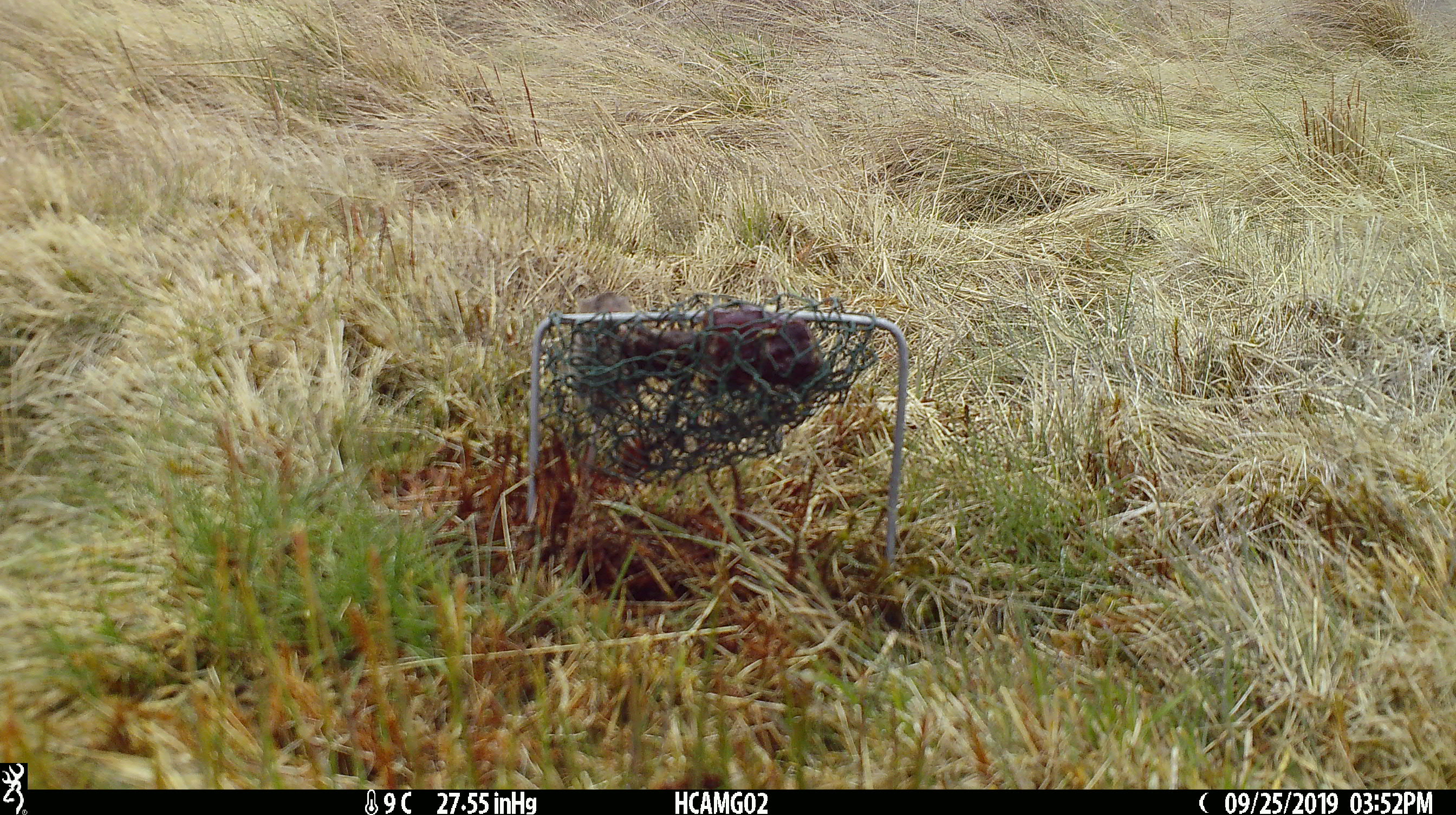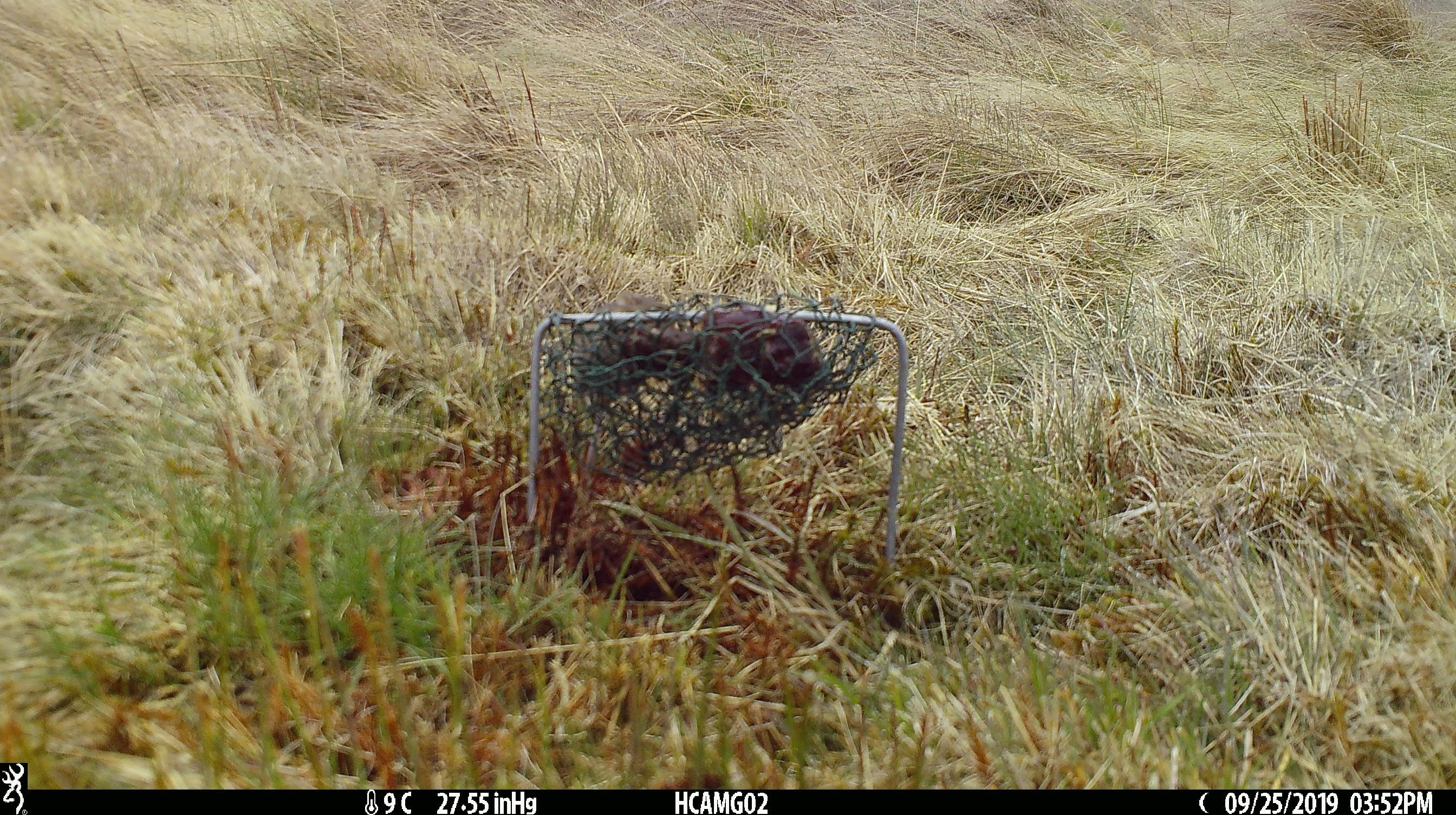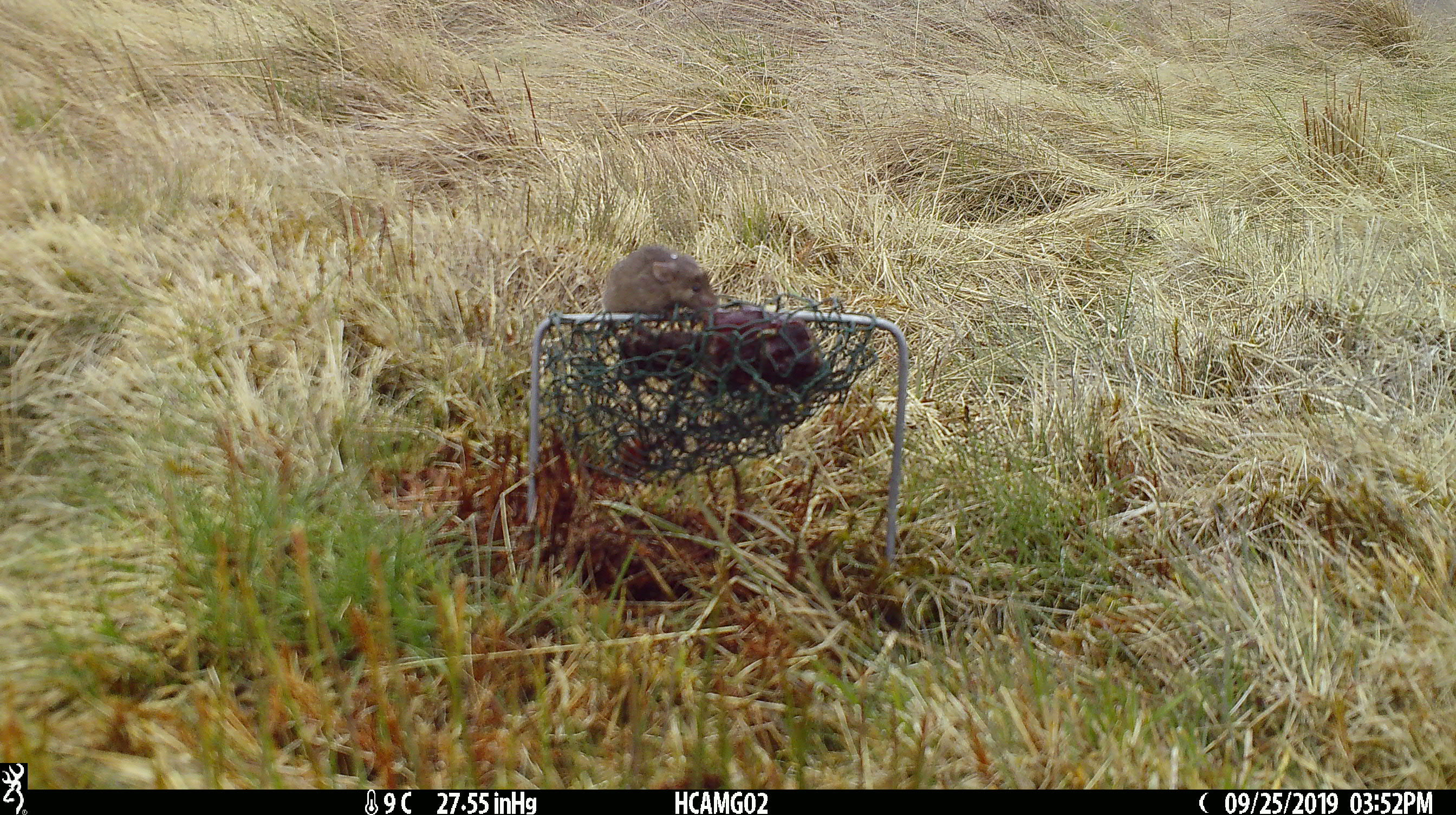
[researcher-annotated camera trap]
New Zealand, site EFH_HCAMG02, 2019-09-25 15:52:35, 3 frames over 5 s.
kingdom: Animalia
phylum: Chordata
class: Mammalia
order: Rodentia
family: Muridae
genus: Mus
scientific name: Mus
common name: mouse